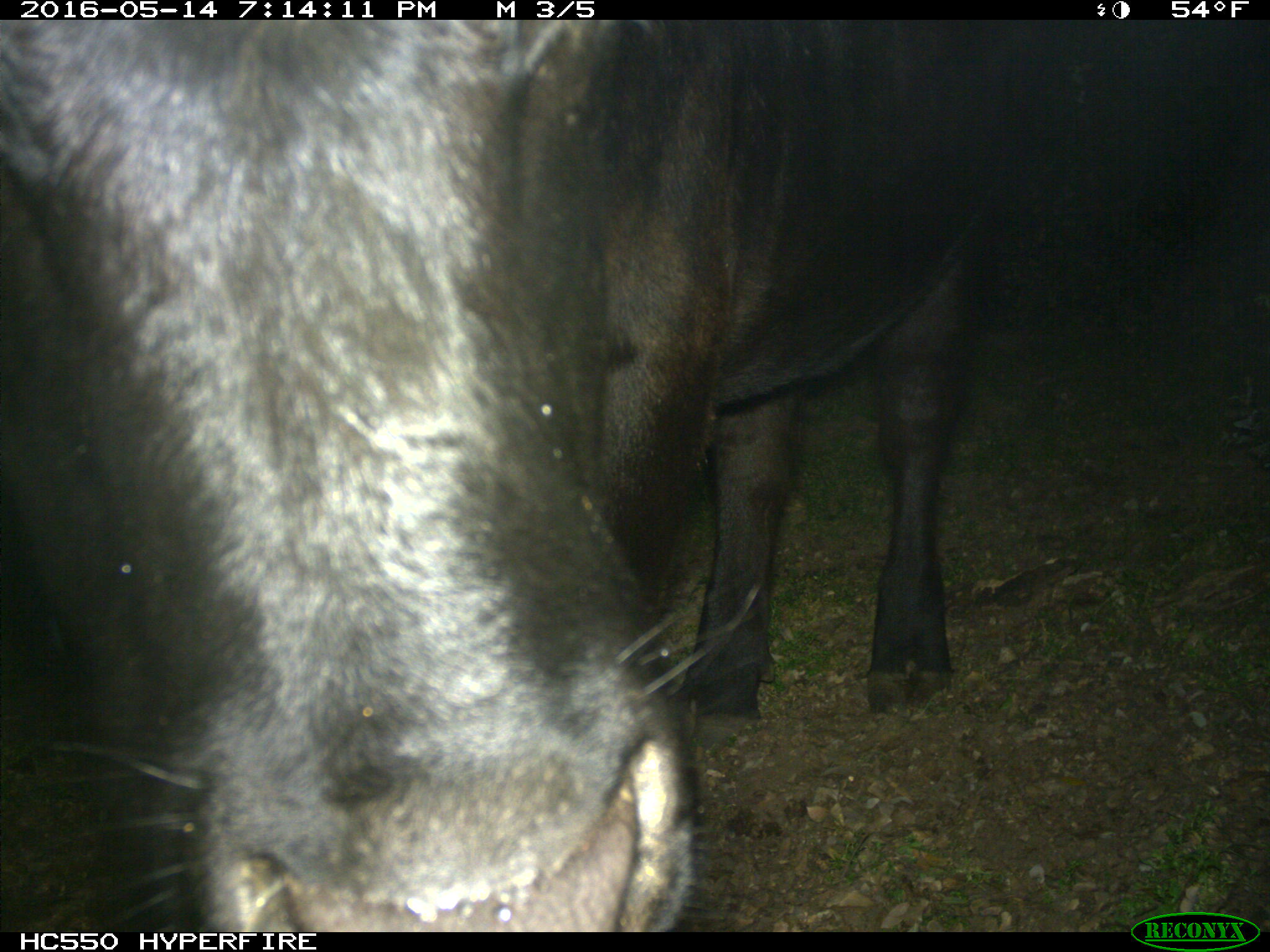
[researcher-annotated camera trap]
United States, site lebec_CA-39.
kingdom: Animalia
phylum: Chordata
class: Mammalia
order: Artiodactyla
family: Bovidae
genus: Bos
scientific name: Bos taurus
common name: domestic cow